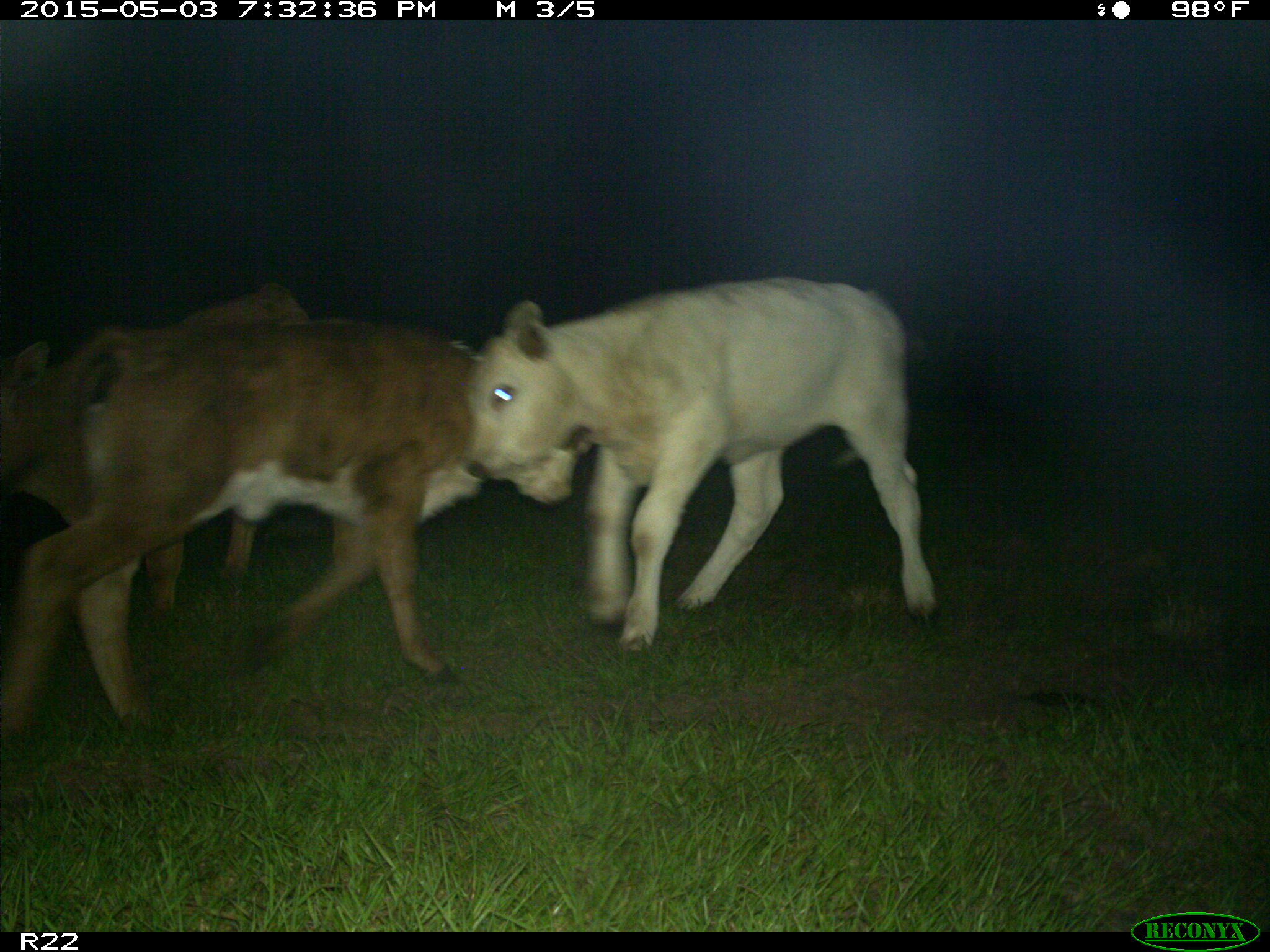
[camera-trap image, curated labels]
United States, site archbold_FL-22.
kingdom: Animalia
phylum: Chordata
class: Mammalia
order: Artiodactyla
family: Bovidae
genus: Bos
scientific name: Bos taurus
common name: domestic cow